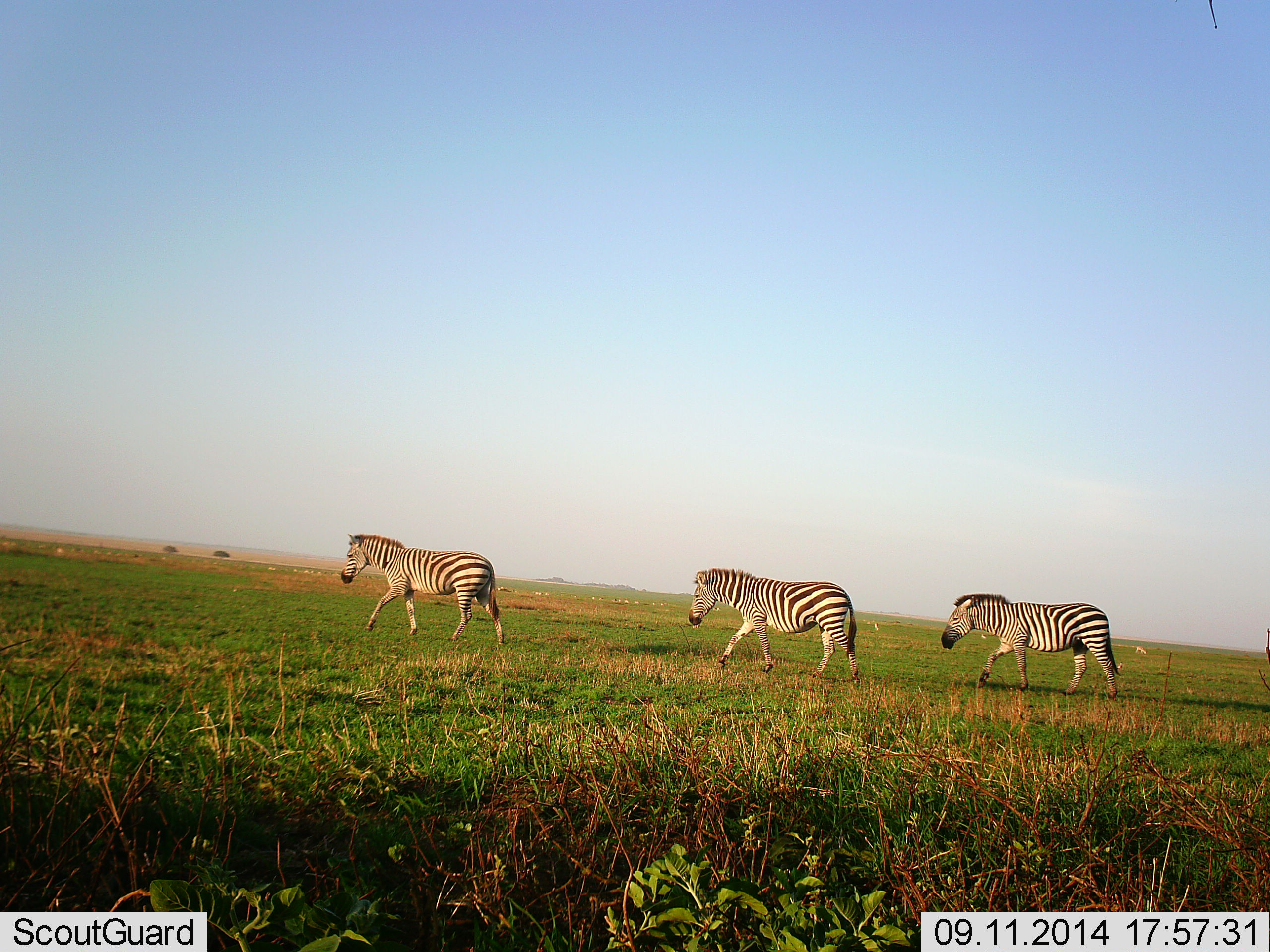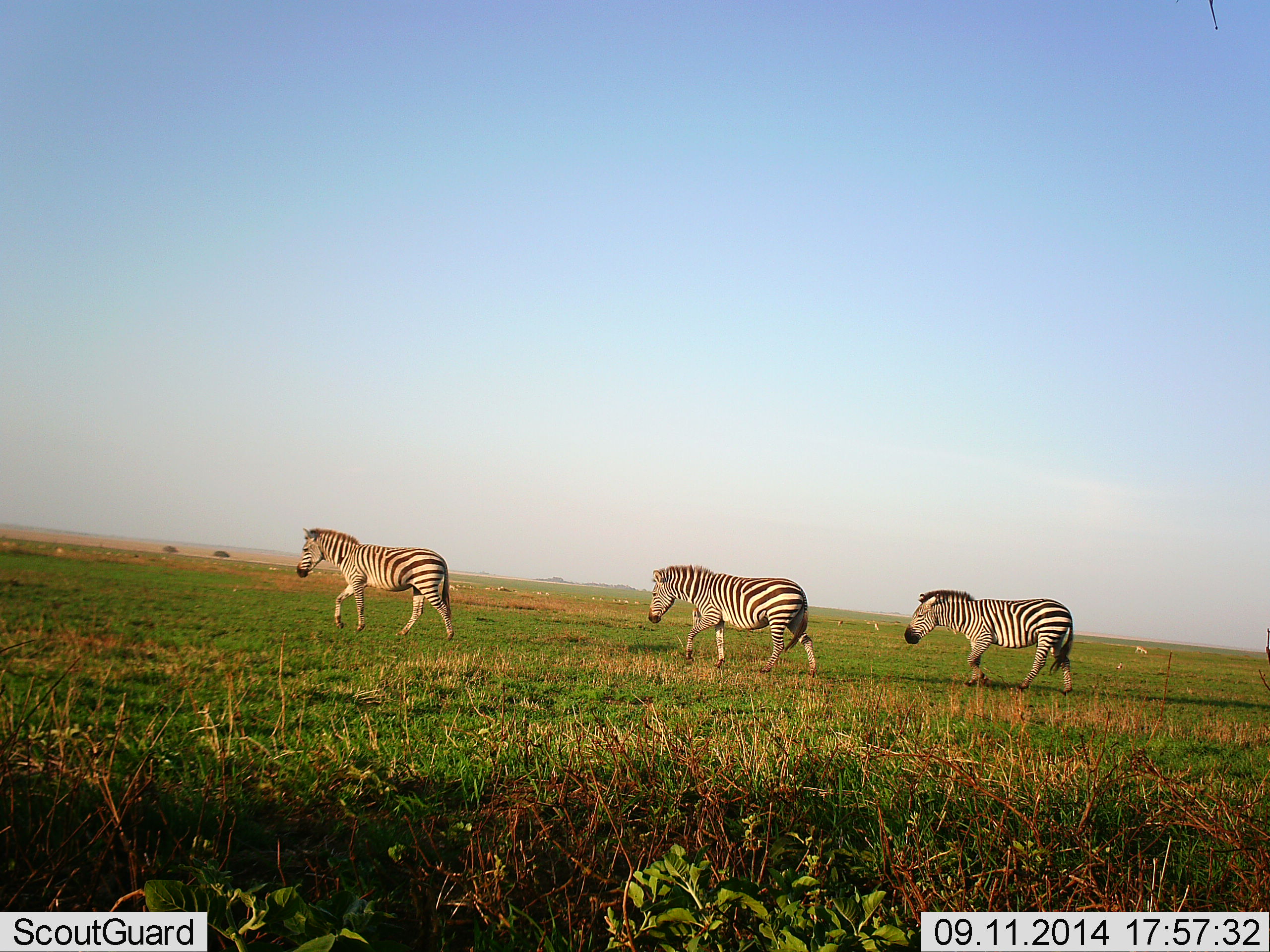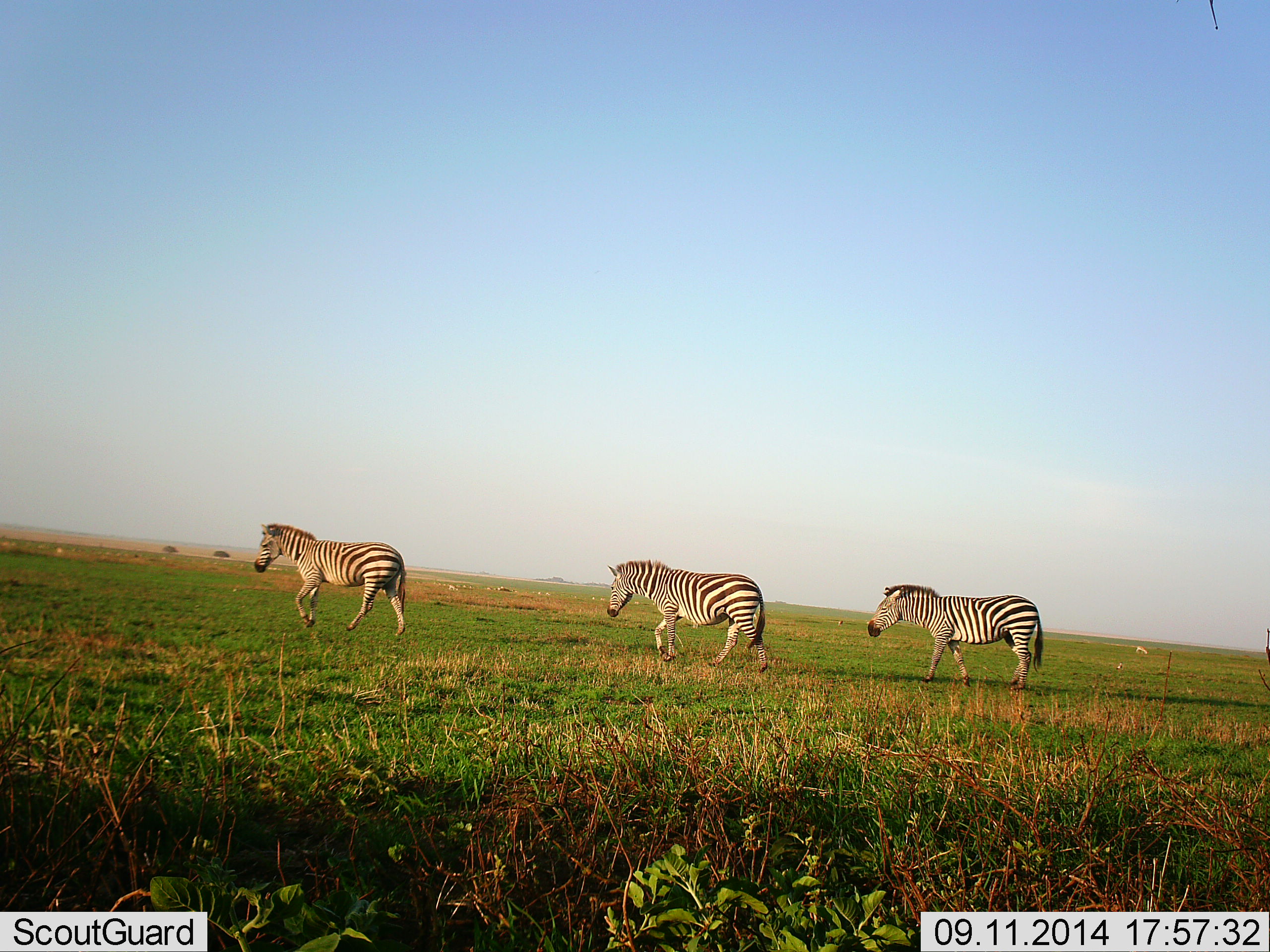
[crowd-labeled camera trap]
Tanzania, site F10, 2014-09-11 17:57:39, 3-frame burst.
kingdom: Animalia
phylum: Chordata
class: Mammalia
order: Perissodactyla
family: Equidae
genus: Equus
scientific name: Equus quagga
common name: plains zebra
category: zebra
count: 3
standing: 0%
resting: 0%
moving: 100%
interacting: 0%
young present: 0%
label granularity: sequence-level